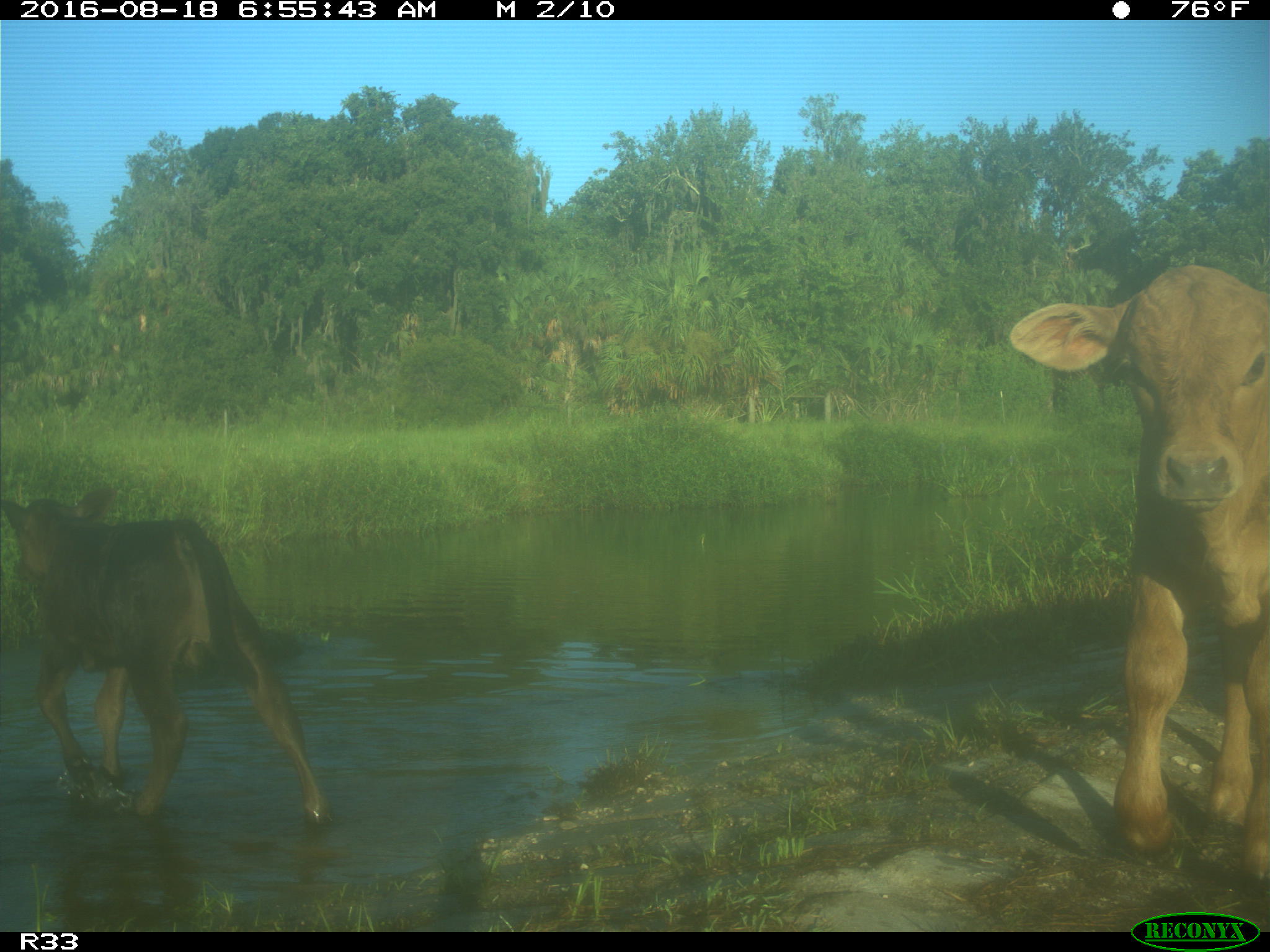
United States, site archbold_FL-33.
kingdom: Animalia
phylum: Chordata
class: Mammalia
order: Artiodactyla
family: Bovidae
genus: Bos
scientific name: Bos taurus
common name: domestic cow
Bos taurus (domestic cow).